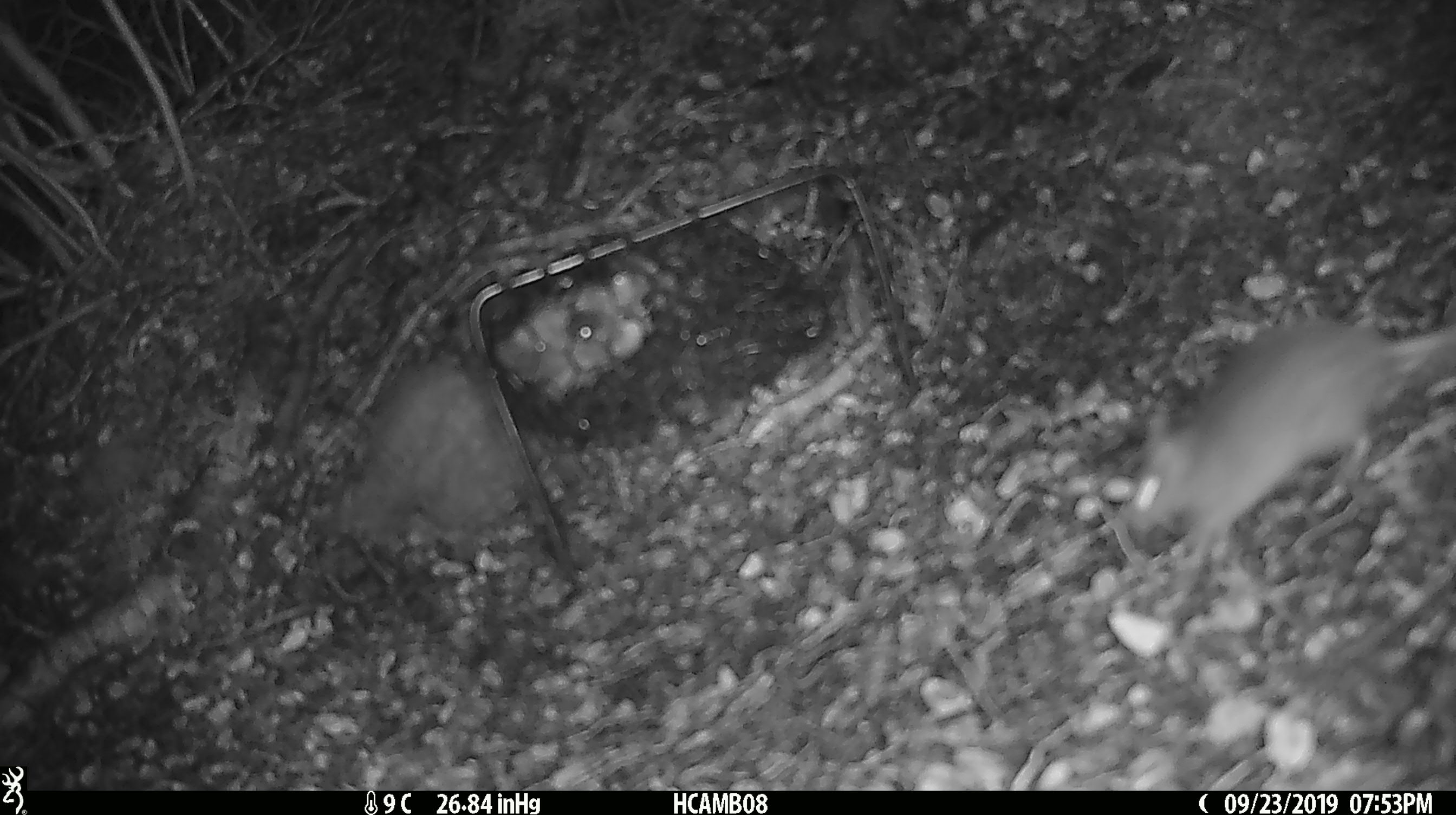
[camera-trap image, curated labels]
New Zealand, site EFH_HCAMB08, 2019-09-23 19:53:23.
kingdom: Animalia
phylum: Chordata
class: Mammalia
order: Rodentia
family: Muridae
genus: Mus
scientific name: Mus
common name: mouse